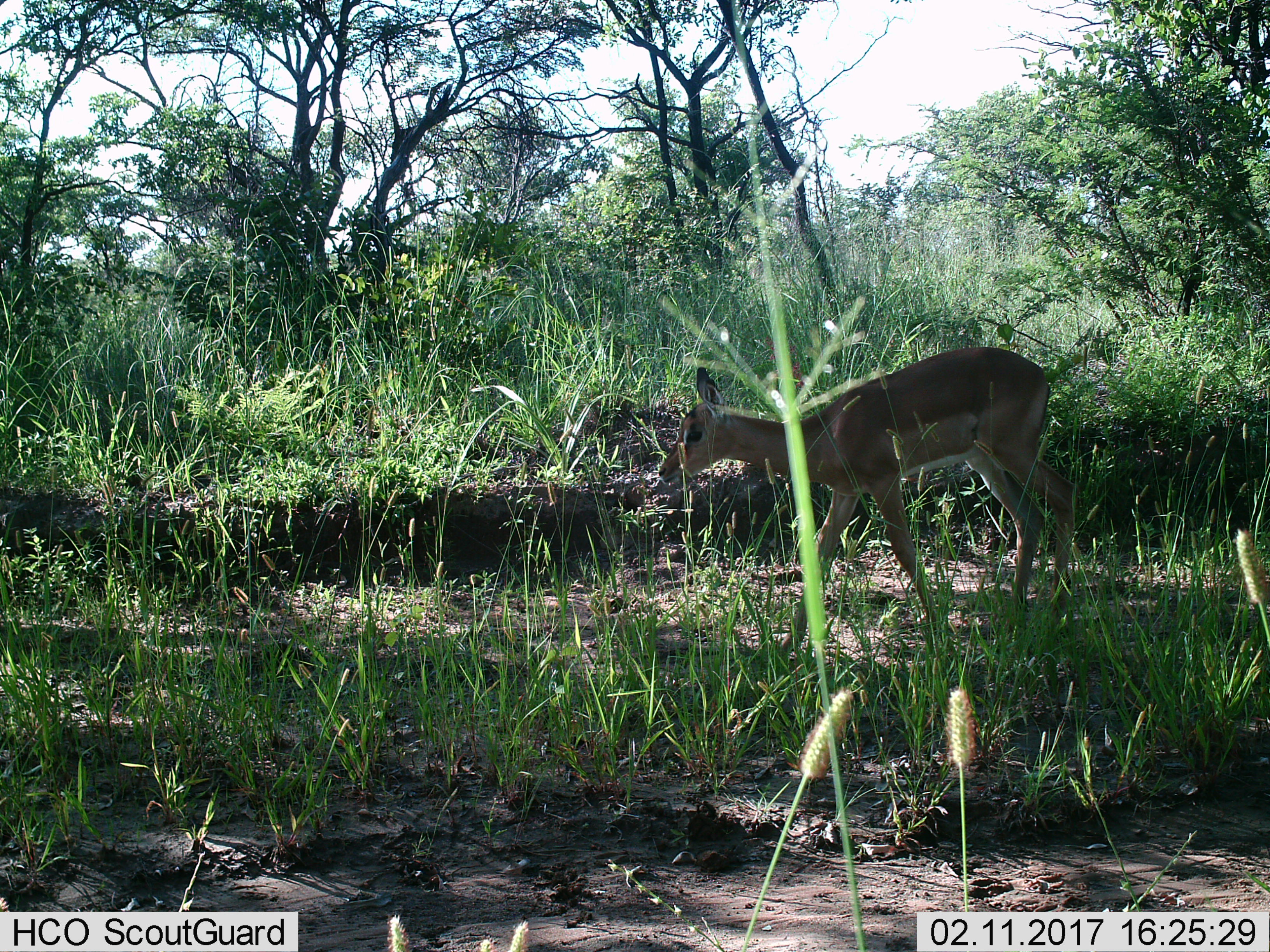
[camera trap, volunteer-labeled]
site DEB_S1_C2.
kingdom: Animalia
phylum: Chordata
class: Mammalia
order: Artiodactyla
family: Bovidae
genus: Aepyceros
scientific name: Aepyceros melampus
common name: impala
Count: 1.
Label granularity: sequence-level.